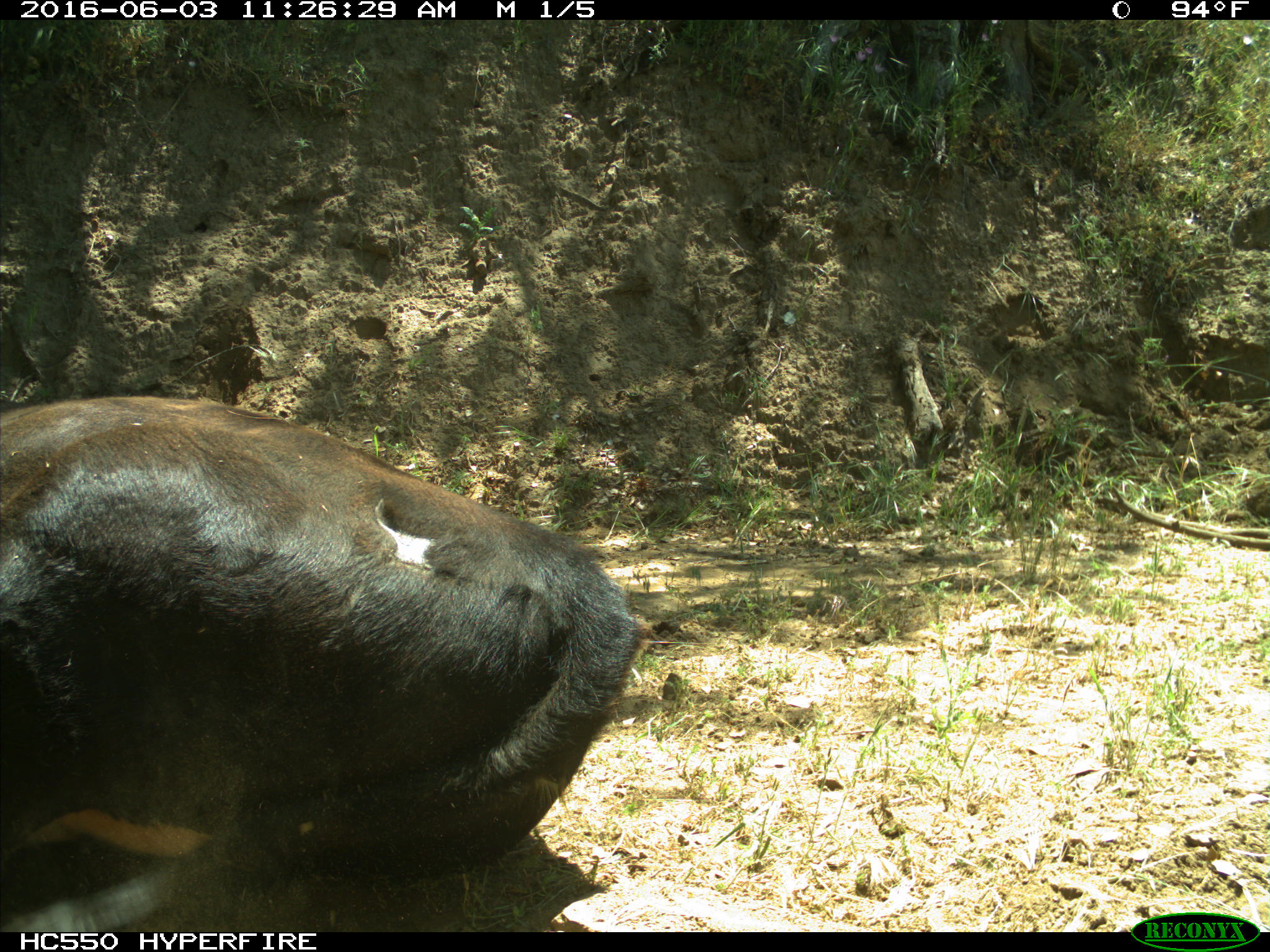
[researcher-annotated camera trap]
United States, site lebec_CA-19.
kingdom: Animalia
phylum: Chordata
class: Mammalia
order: Artiodactyla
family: Bovidae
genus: Bos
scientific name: Bos taurus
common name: domestic cow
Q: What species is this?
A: Bos taurus (domestic cow).